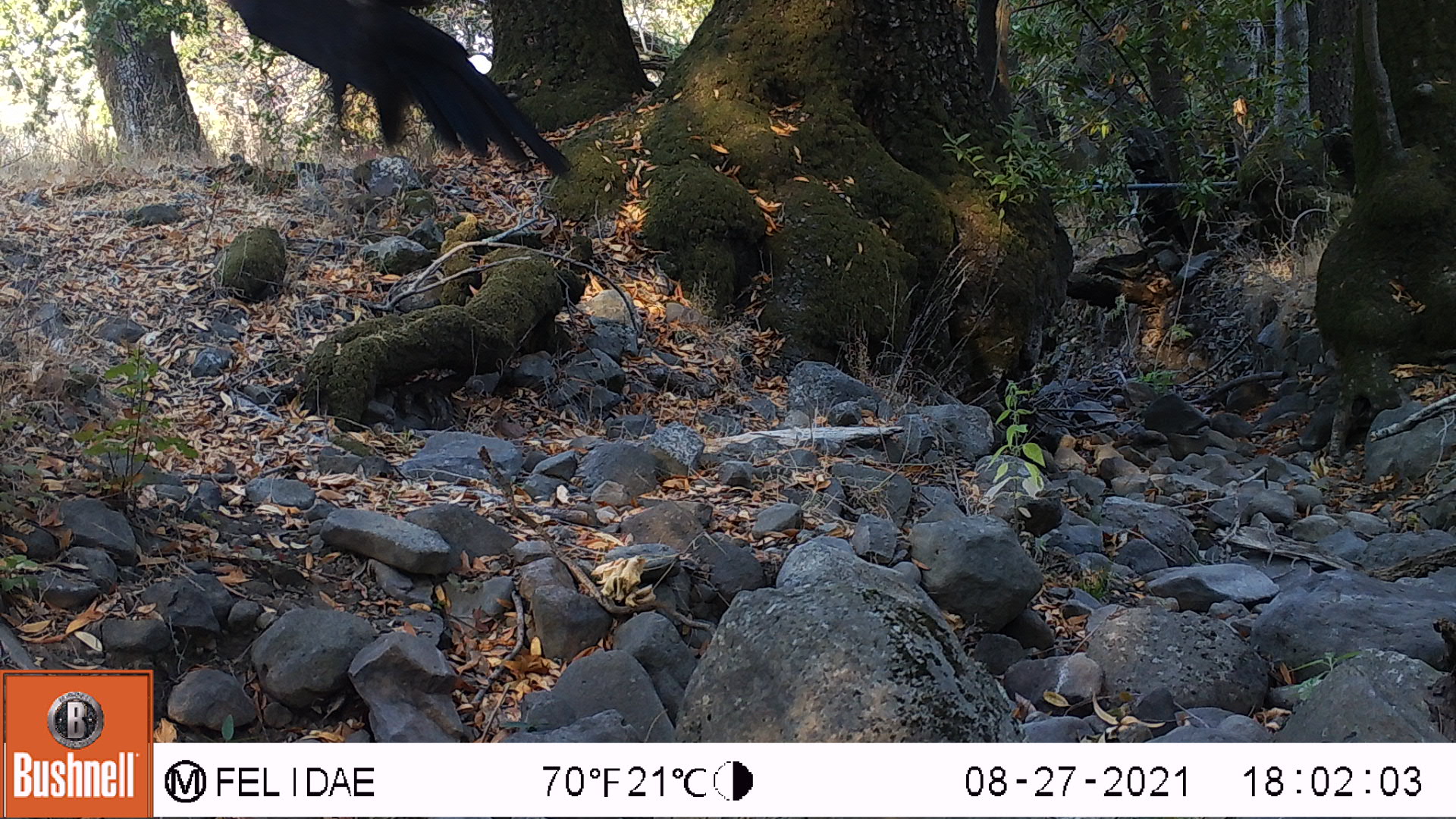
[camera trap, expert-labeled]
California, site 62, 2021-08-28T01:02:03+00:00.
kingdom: Animalia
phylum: Chordata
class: Aves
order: Cathartiformes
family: Cathartidae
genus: Cathartes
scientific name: Cathartes aura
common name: turkey vulture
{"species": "turkey vulture (Cathartes aura)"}